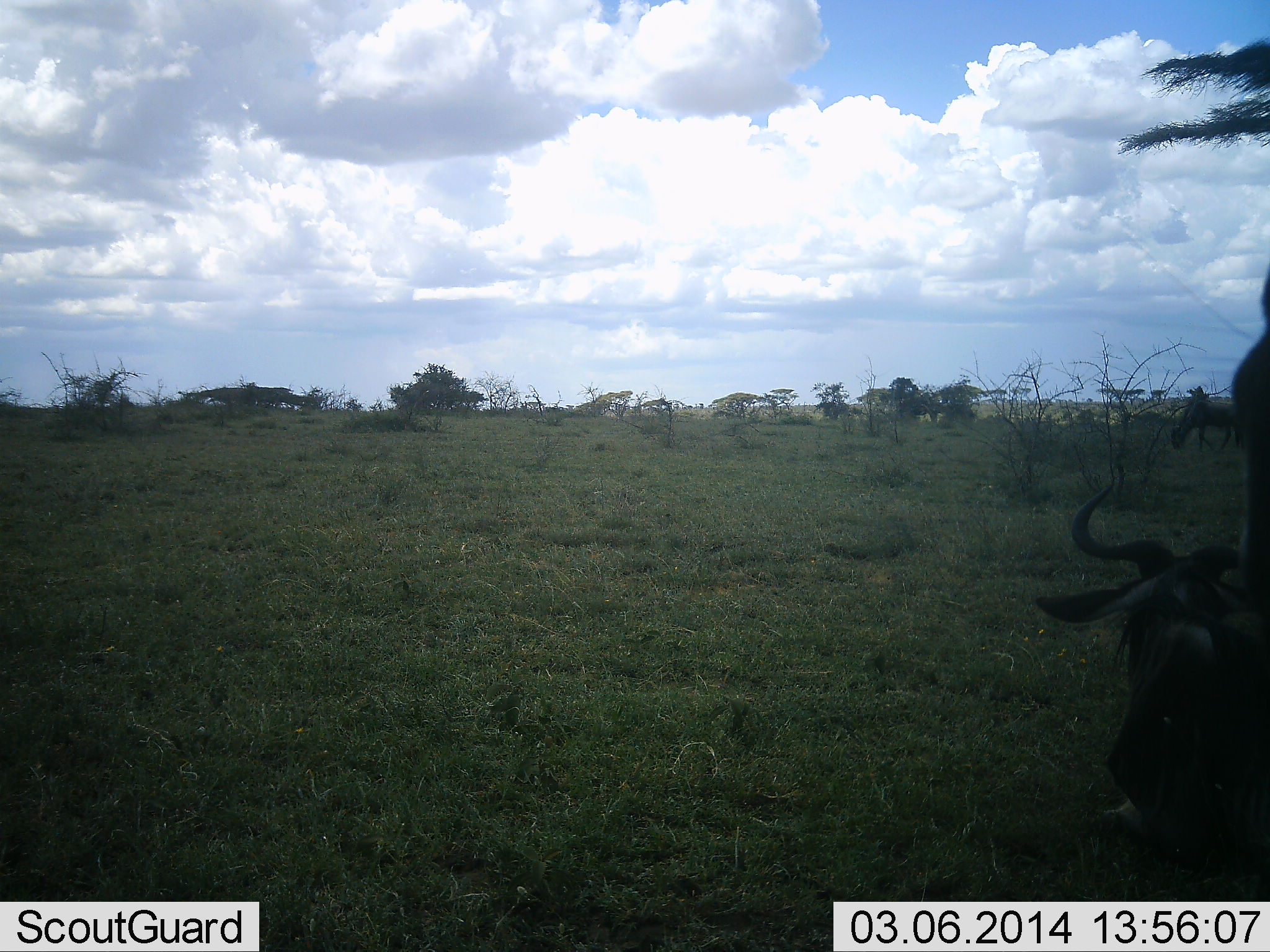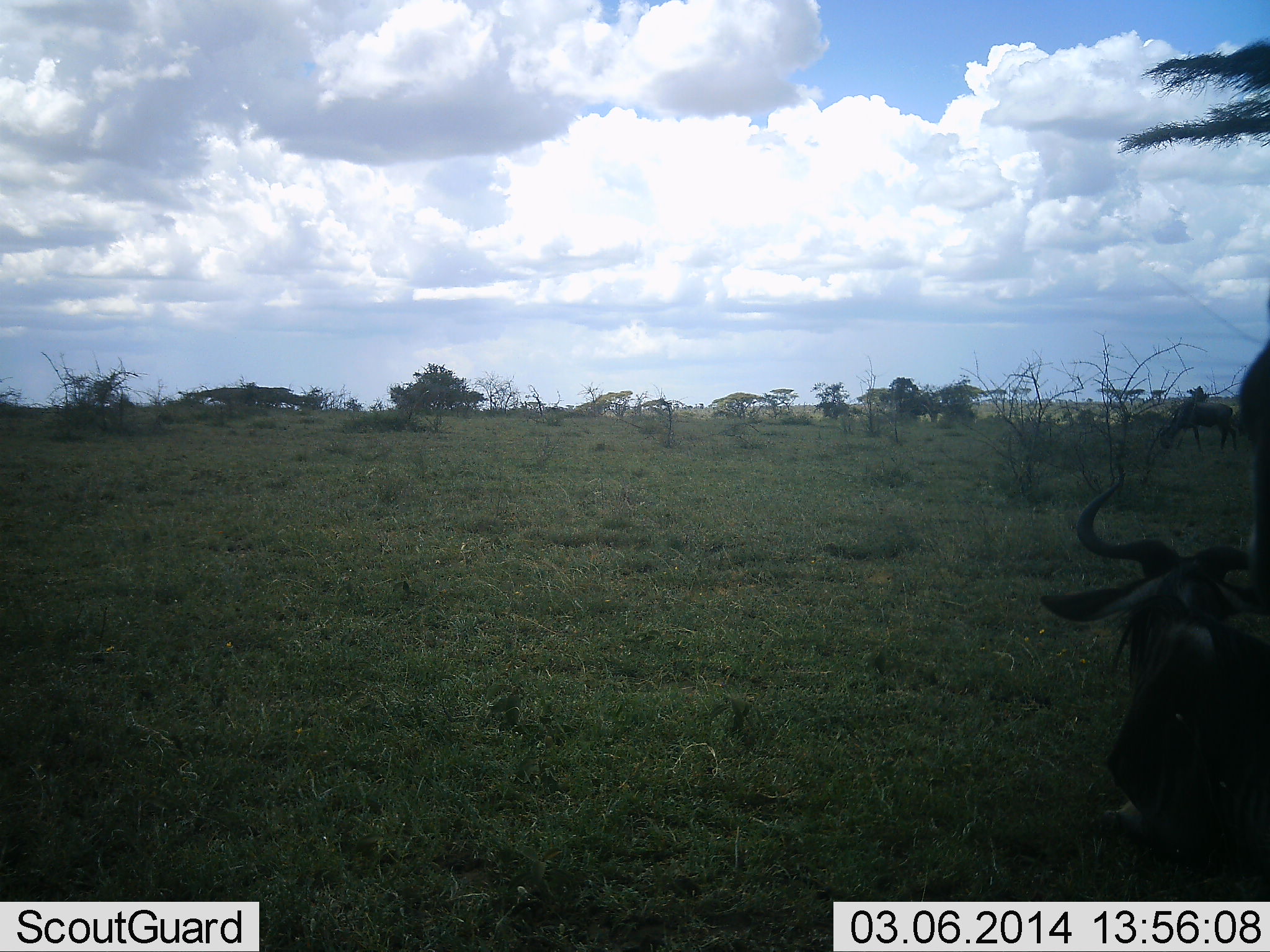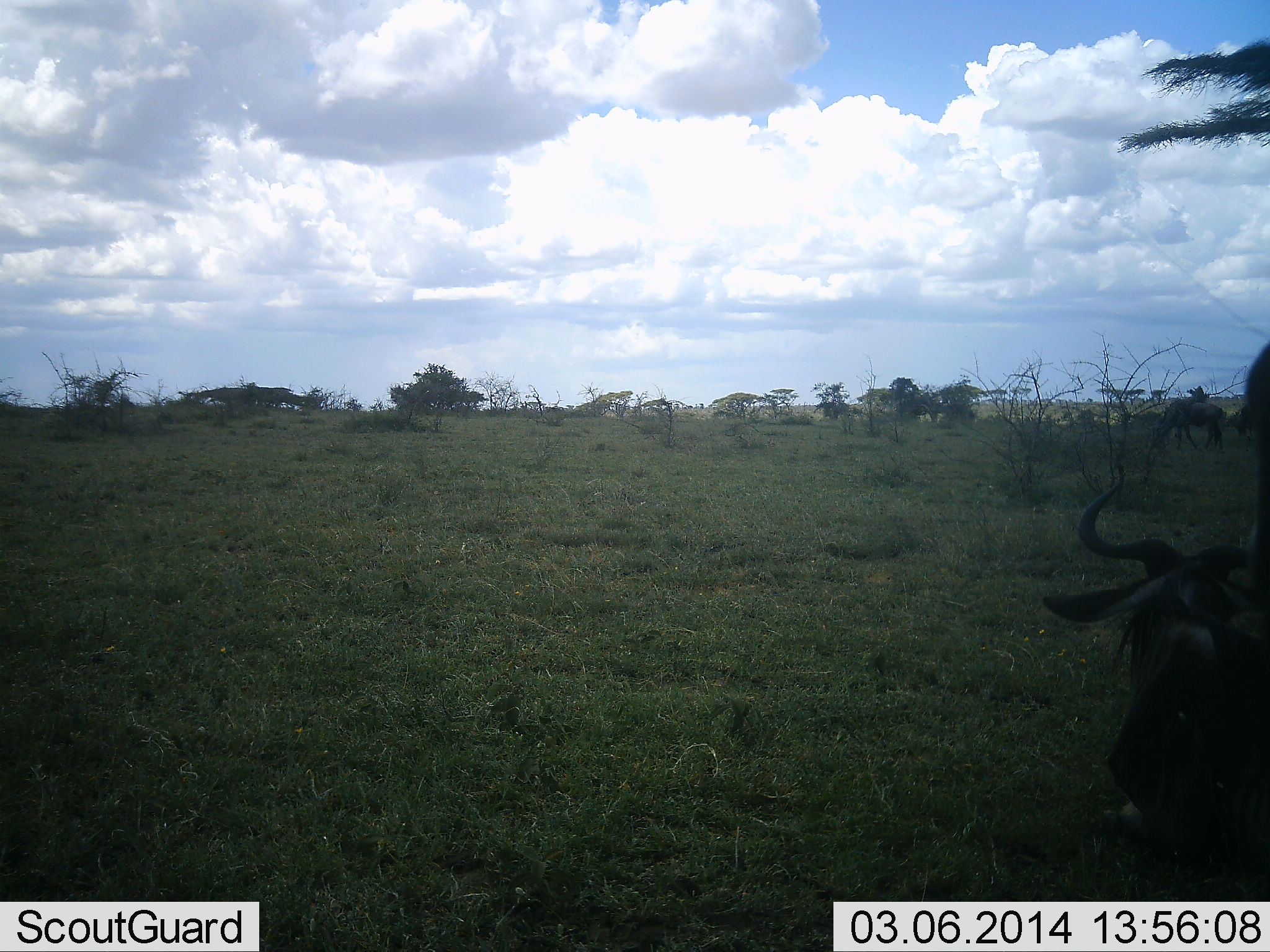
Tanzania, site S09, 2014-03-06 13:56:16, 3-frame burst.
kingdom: Animalia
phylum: Chordata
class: Mammalia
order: Artiodactyla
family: Bovidae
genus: Connochaetes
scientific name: Connochaetes taurinus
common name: blue wildebeest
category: wildebeest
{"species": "wildebeest (blue wildebeest) (Connochaetes taurinus)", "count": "2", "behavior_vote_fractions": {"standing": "53%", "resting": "72%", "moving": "25%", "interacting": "0%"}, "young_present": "0%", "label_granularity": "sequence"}